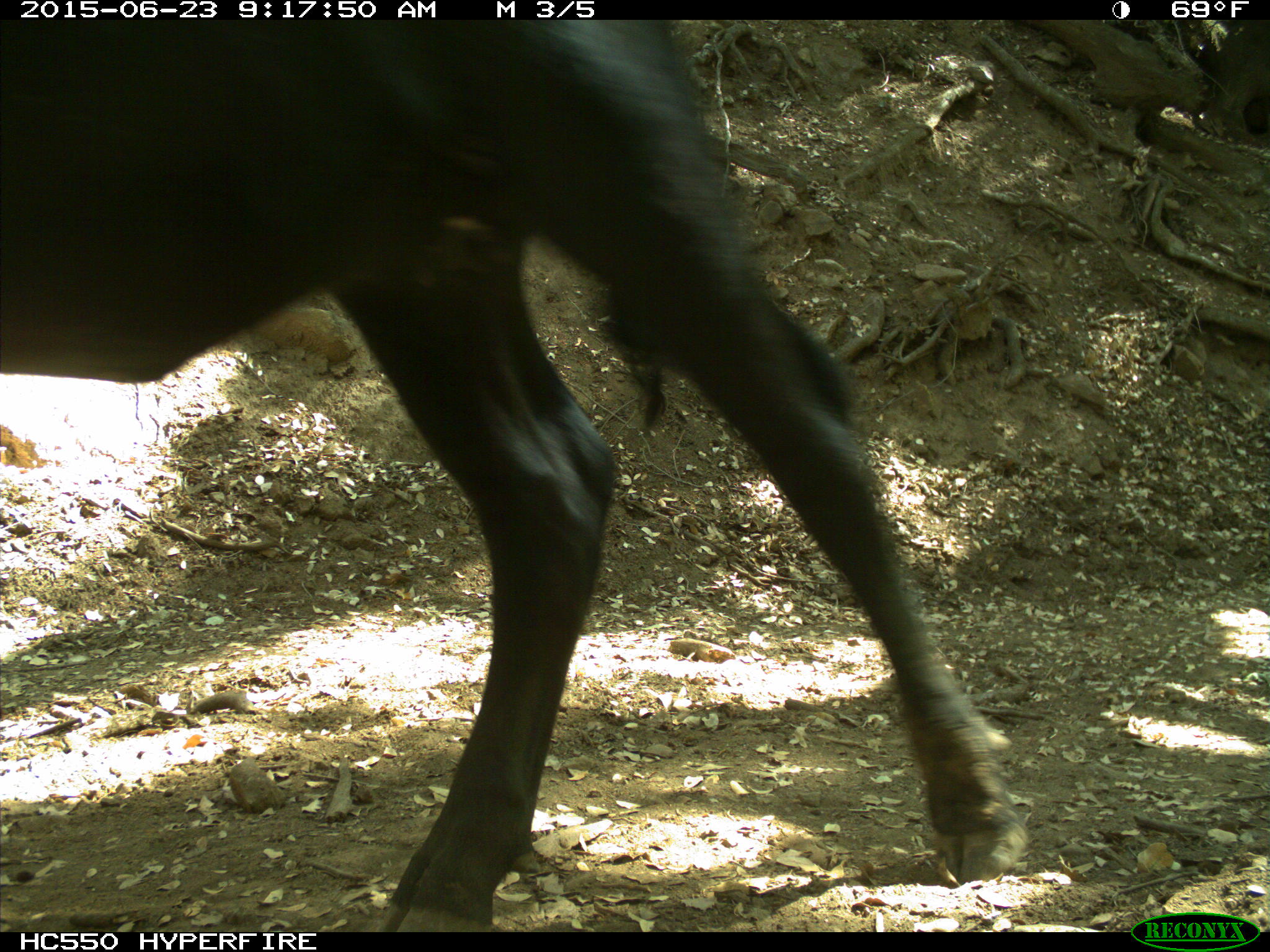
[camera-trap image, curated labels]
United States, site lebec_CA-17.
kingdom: Animalia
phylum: Chordata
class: Mammalia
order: Artiodactyla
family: Bovidae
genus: Bos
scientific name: Bos taurus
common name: domestic cow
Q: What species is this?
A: Bos taurus (domestic cow).